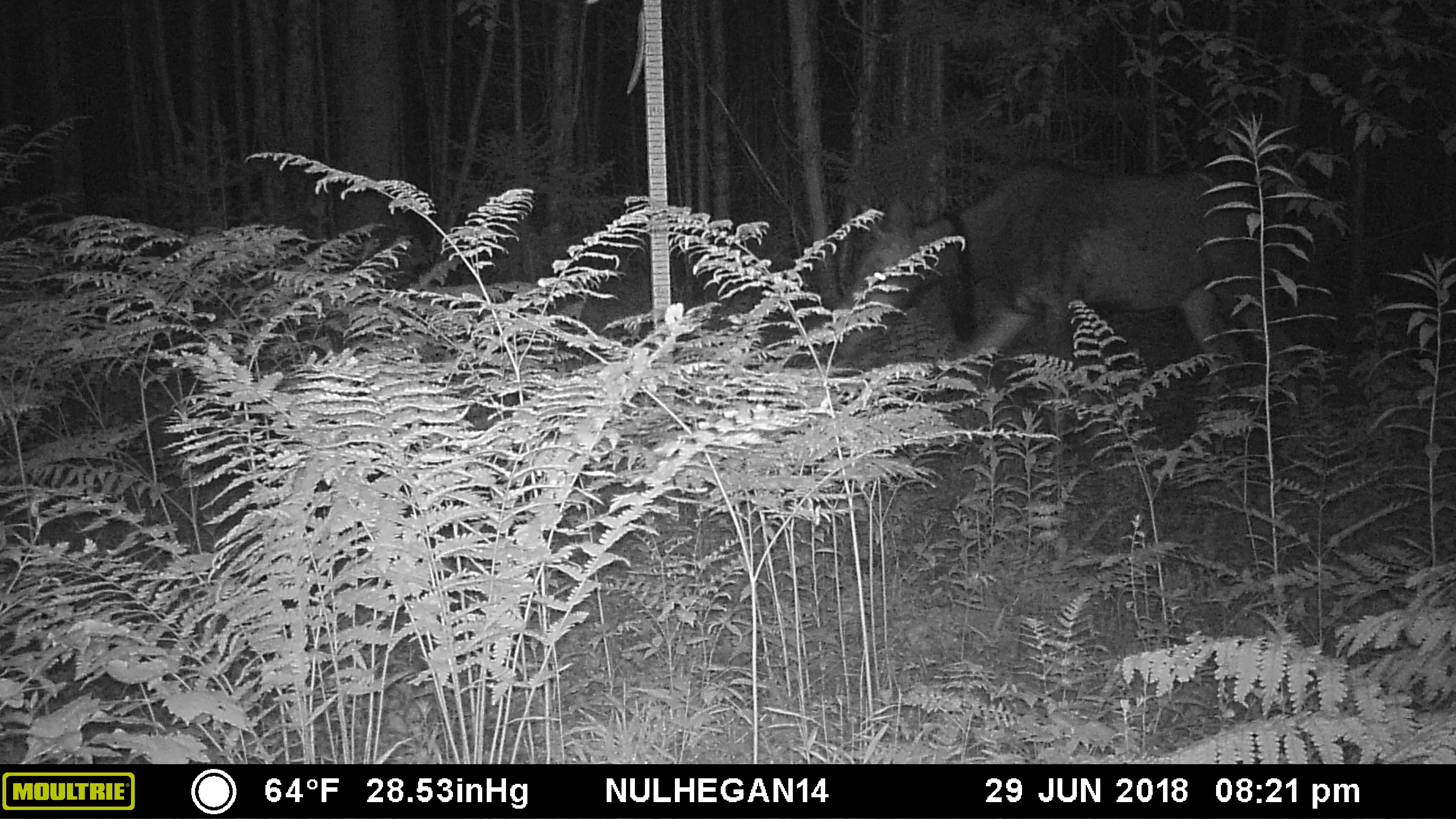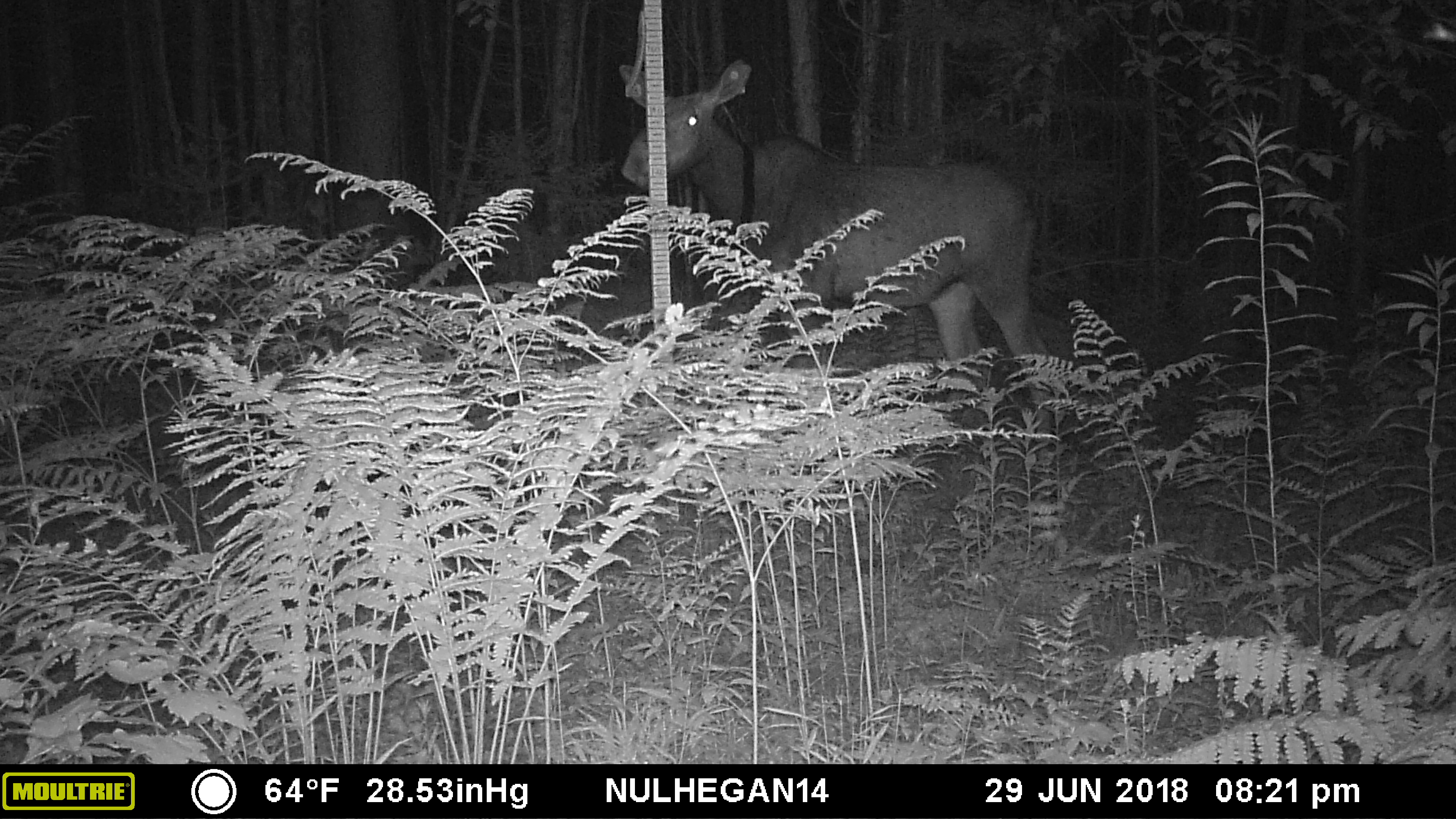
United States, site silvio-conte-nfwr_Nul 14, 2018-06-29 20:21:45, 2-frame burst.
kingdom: Animalia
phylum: Chordata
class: Mammalia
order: Artiodactyla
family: Cervidae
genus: Alces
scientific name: Alces alces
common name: moose